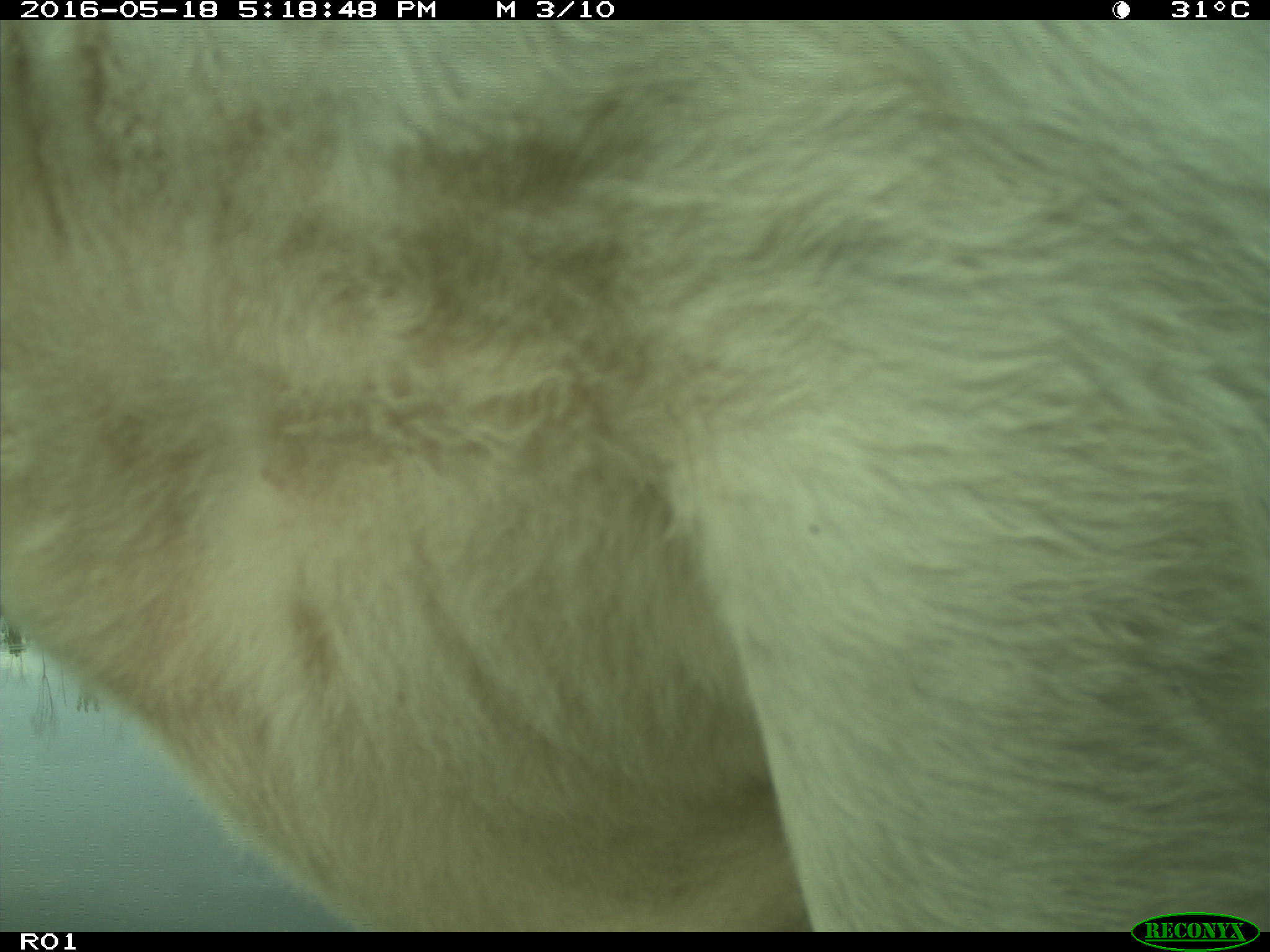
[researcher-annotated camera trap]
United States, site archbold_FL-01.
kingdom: Animalia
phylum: Chordata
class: Mammalia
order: Artiodactyla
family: Bovidae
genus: Bos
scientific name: Bos taurus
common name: domestic cow